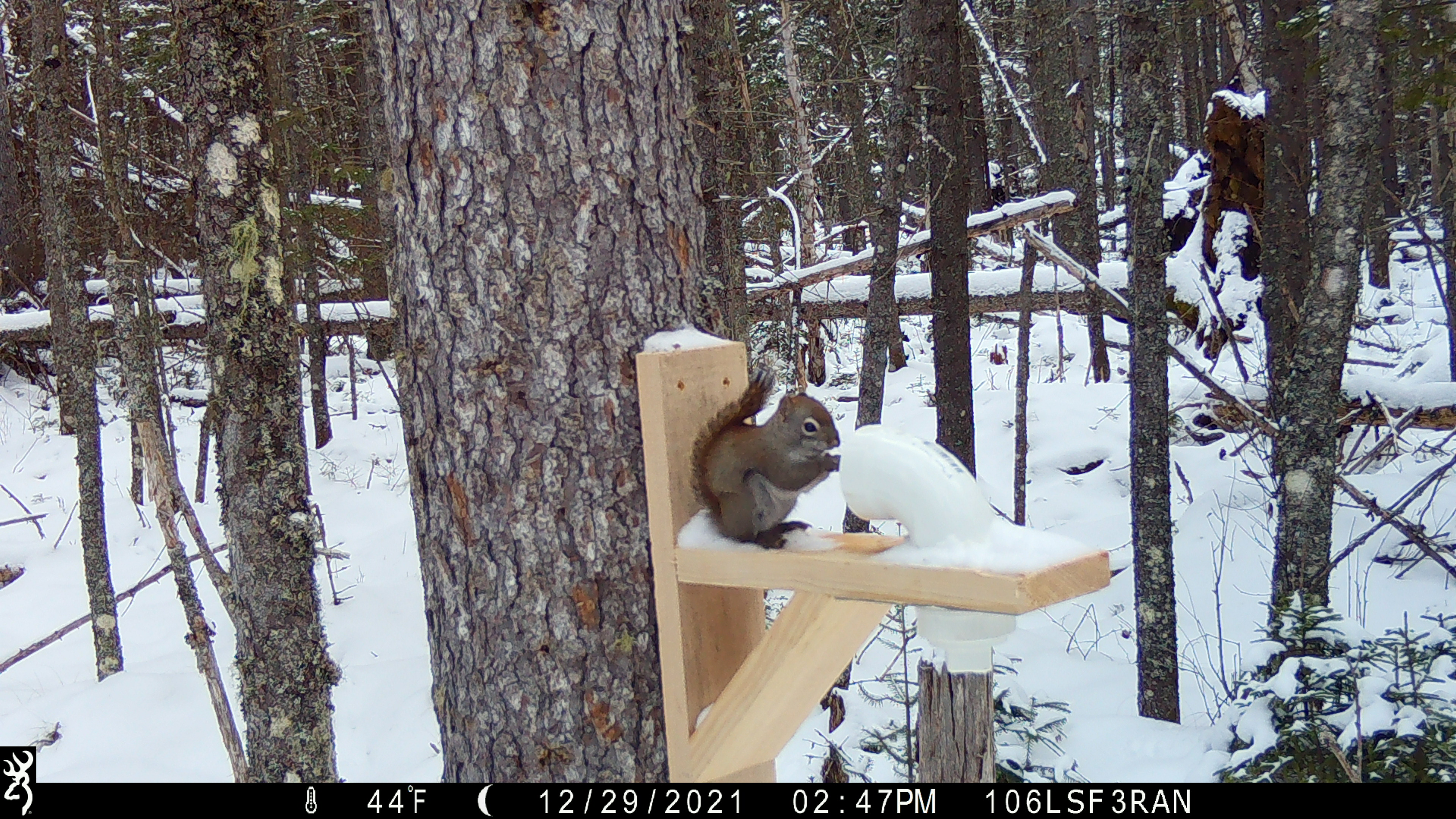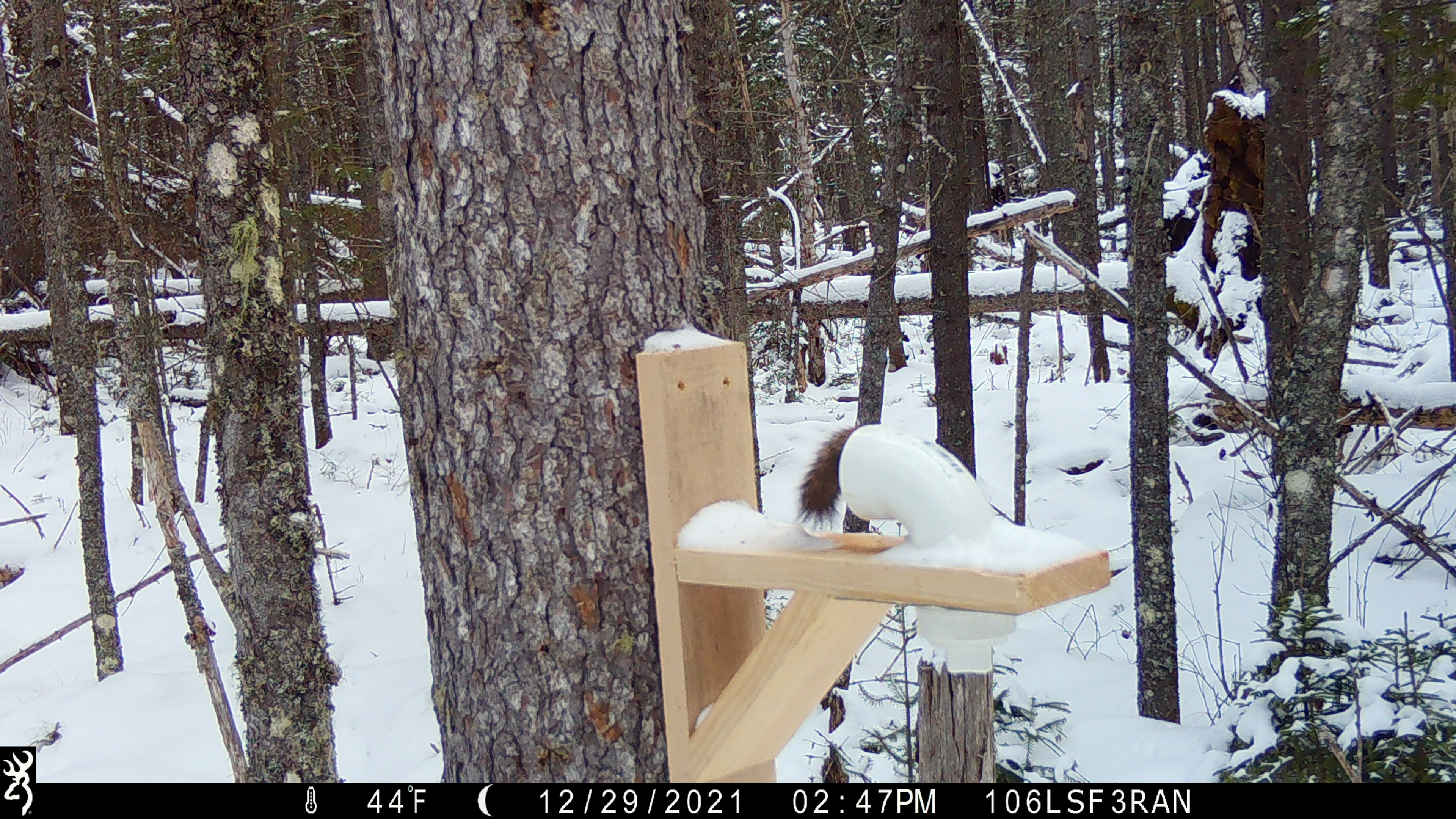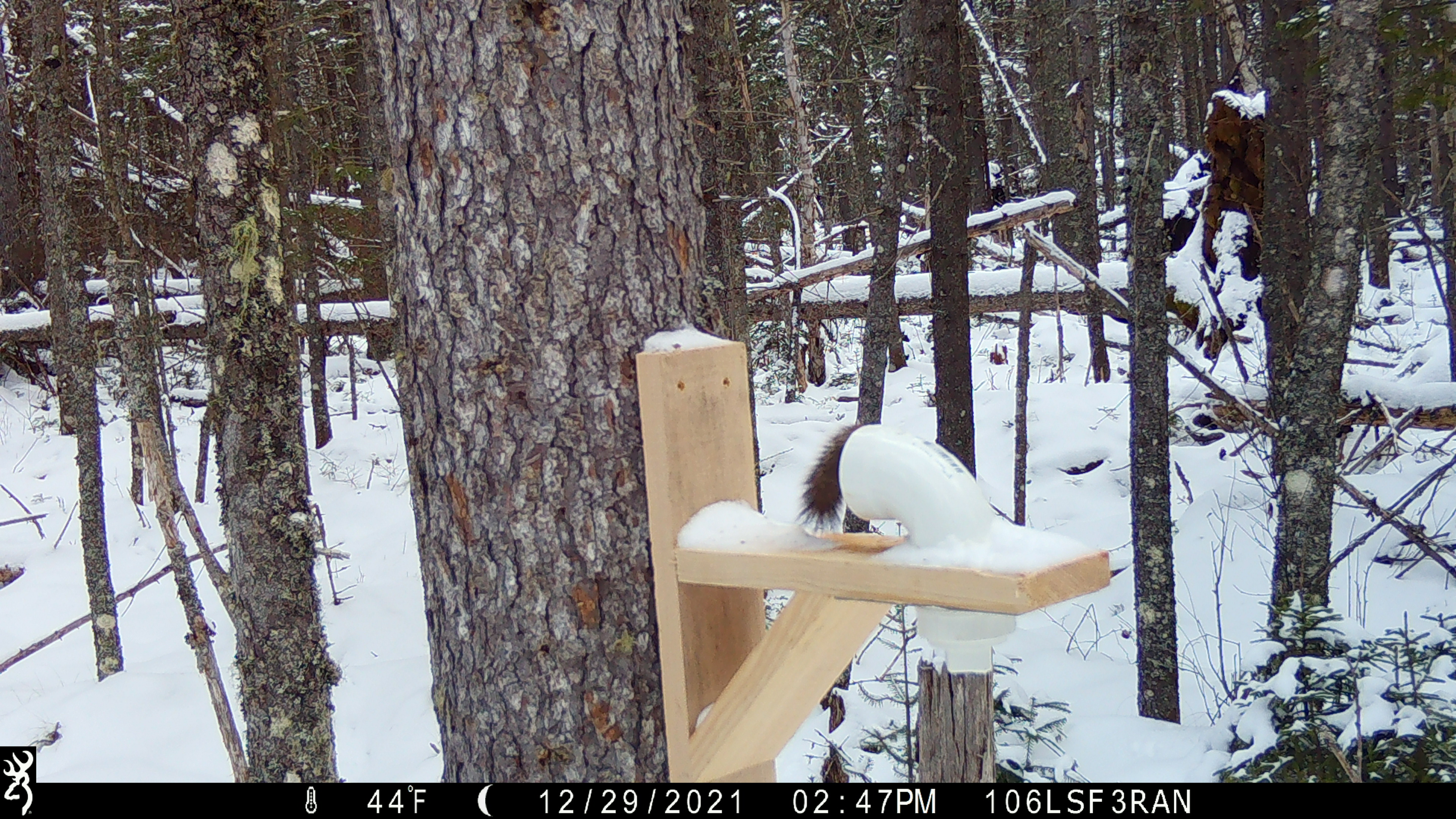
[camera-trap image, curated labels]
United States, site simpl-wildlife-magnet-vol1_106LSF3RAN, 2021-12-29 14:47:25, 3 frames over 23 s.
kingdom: Animalia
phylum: Chordata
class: Mammalia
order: Rodentia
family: Sciuridae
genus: Tamiasciurus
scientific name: Tamiasciurus hudsonicus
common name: red squirrel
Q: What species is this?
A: Red squirrel (Tamiasciurus hudsonicus).